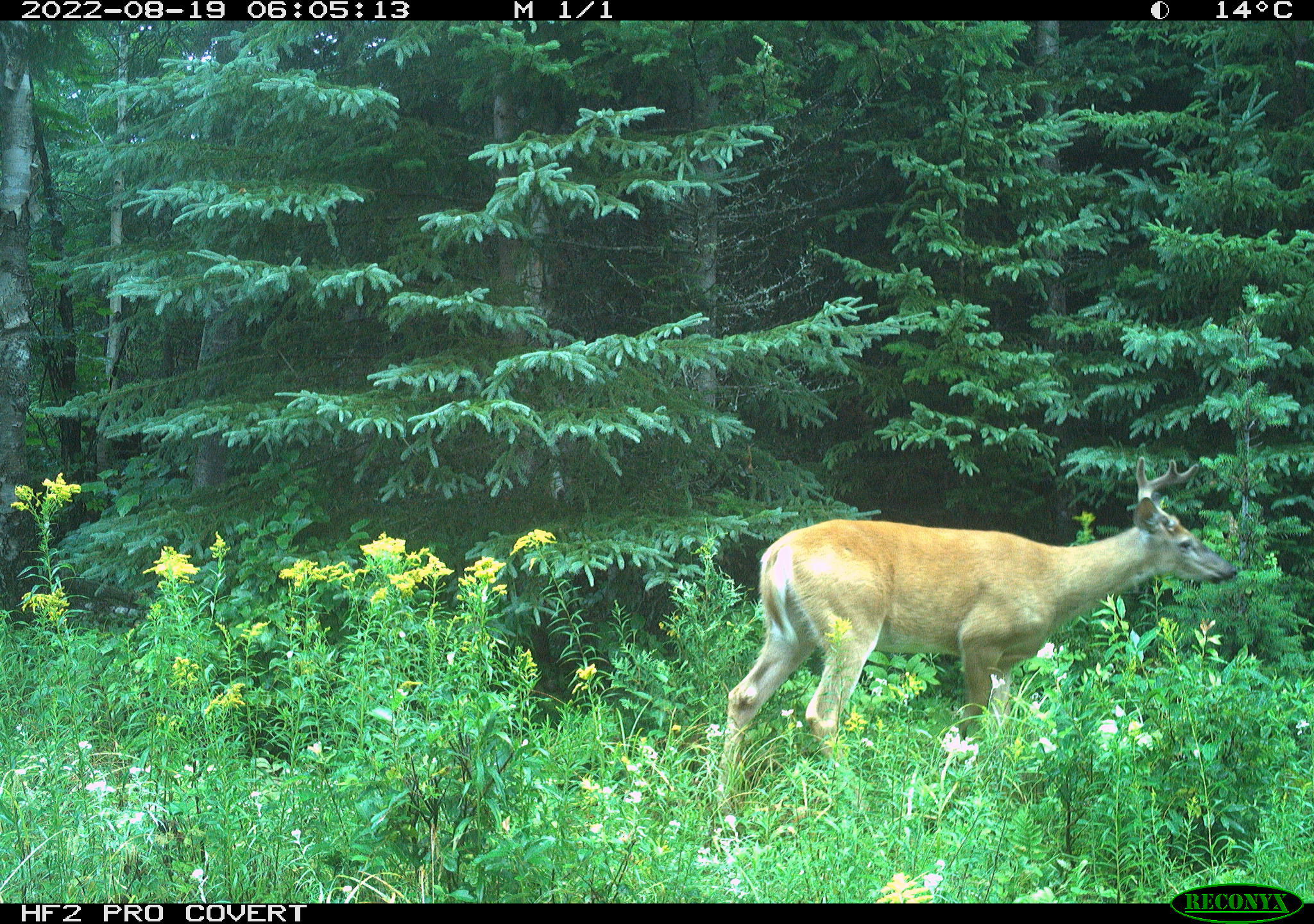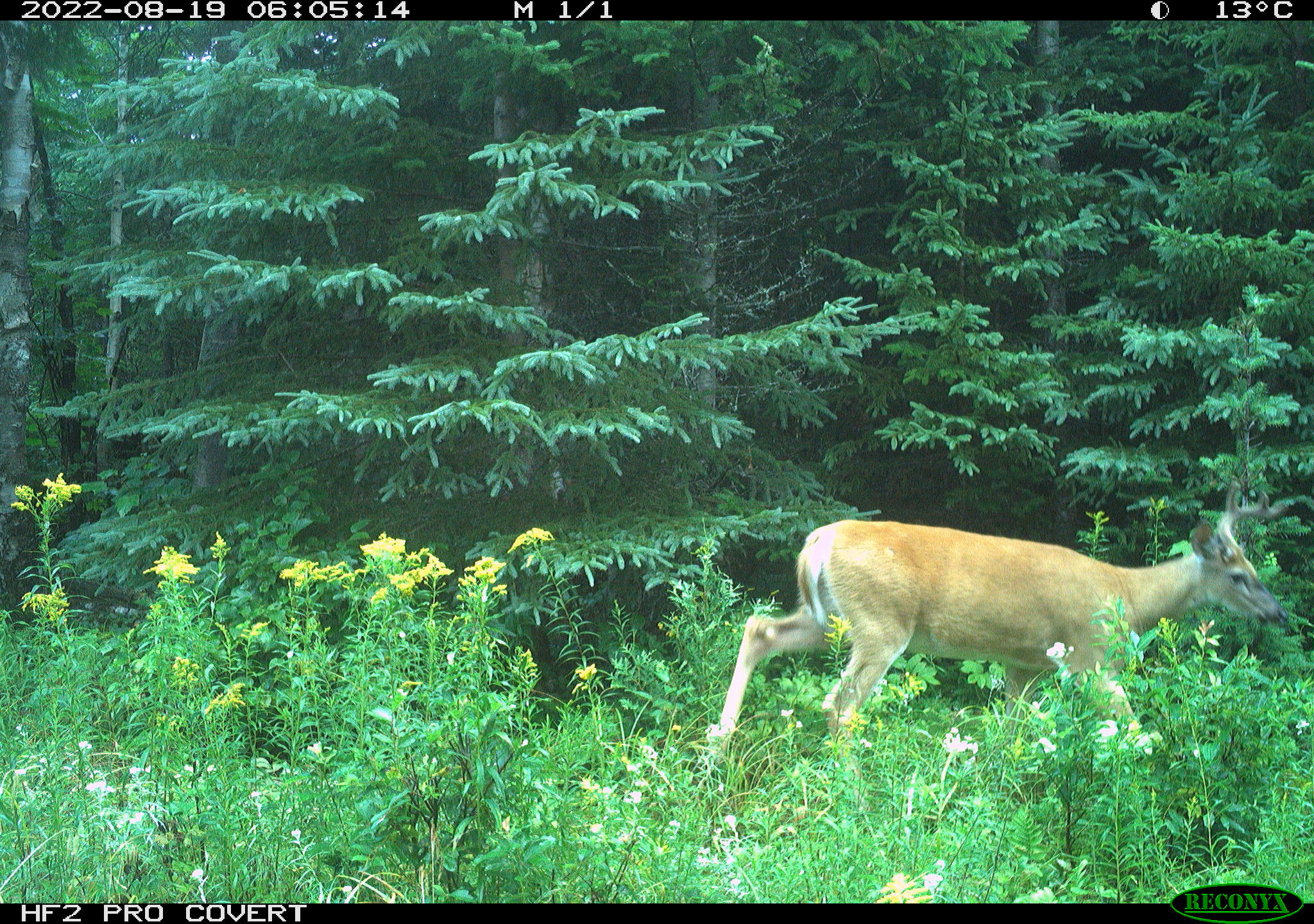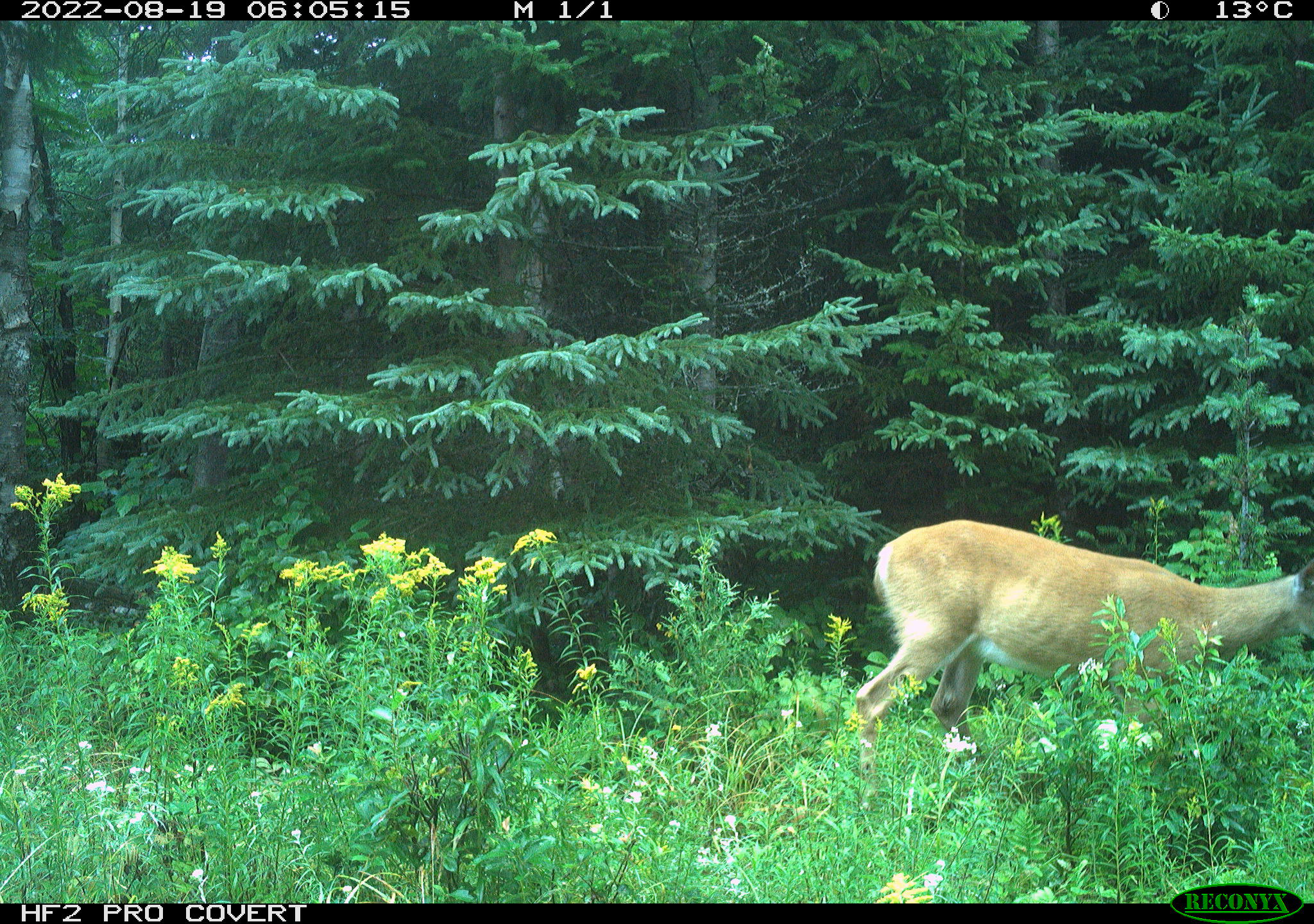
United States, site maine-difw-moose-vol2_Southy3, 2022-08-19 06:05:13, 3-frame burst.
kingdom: Animalia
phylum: Chordata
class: Mammalia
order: Artiodactyla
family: Cervidae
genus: Odocoileus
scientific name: Odocoileus virginianus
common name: white-tailed deer